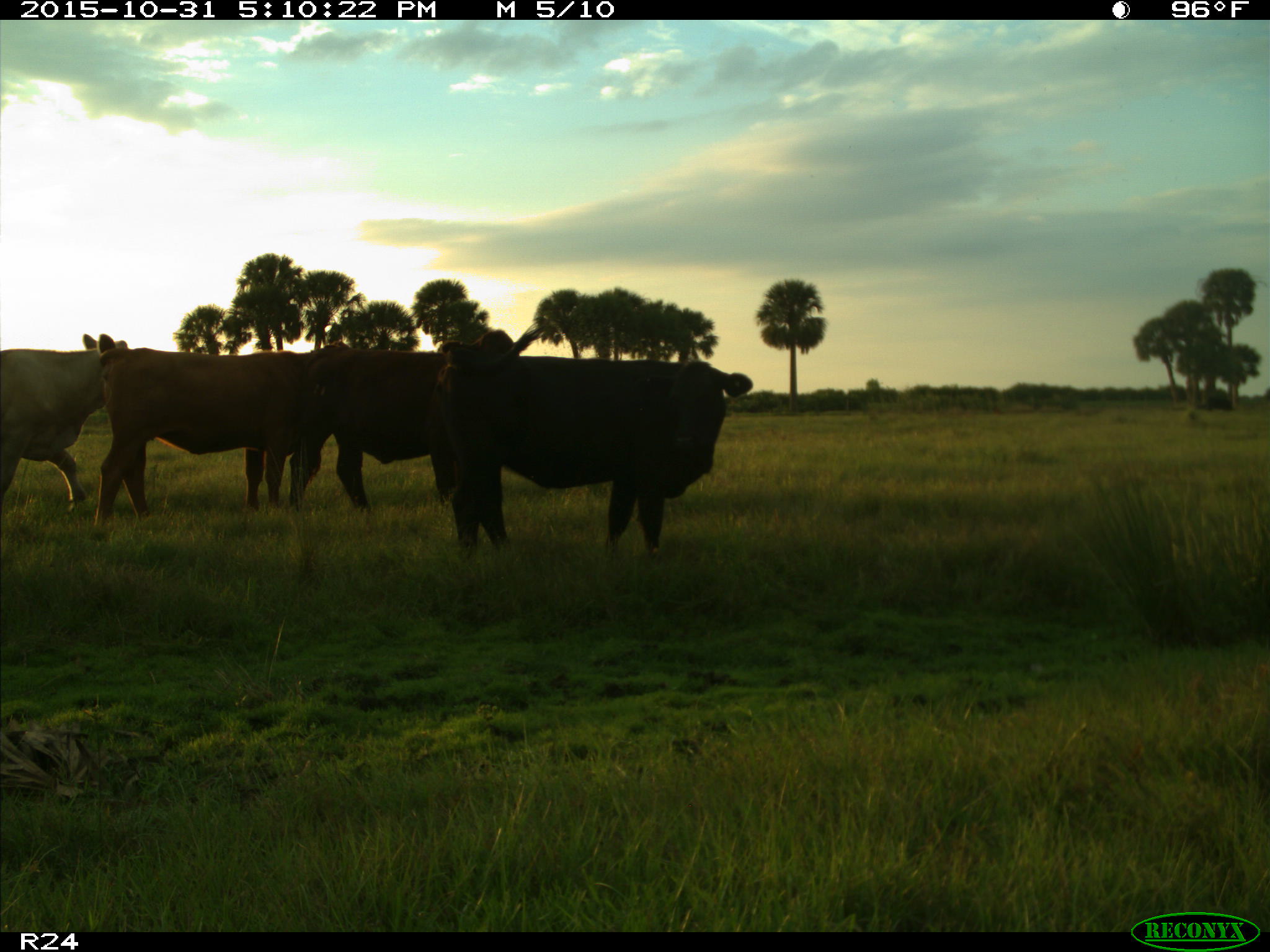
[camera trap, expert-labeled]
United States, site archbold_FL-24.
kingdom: Animalia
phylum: Chordata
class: Mammalia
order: Artiodactyla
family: Bovidae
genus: Bos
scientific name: Bos taurus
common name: domestic cow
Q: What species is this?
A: Bos taurus (domestic cow).